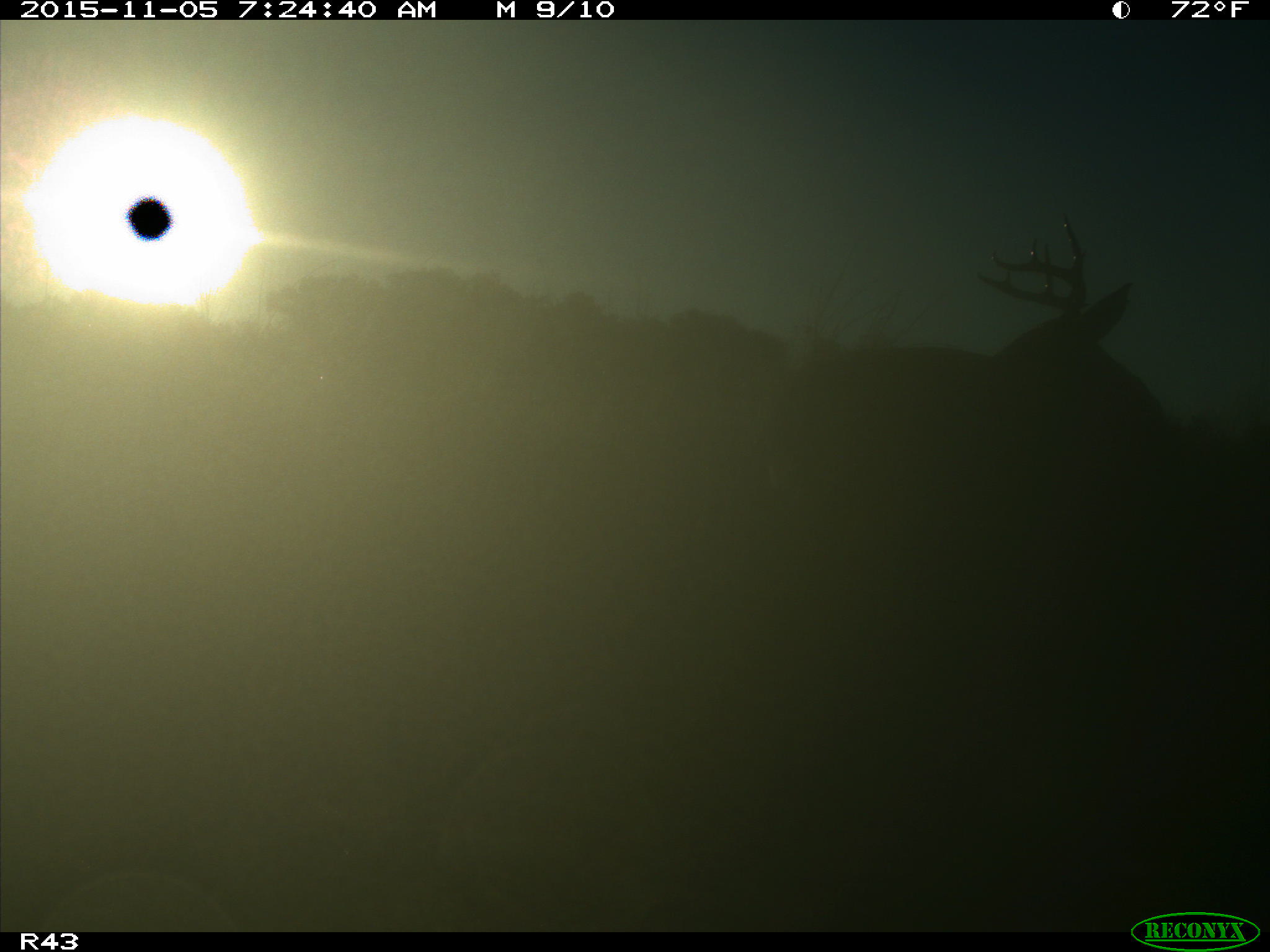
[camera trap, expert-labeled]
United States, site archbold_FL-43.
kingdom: Animalia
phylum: Chordata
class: Mammalia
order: Artiodactyla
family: Cervidae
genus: Odocoileus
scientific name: Odocoileus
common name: deer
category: unidentified deer